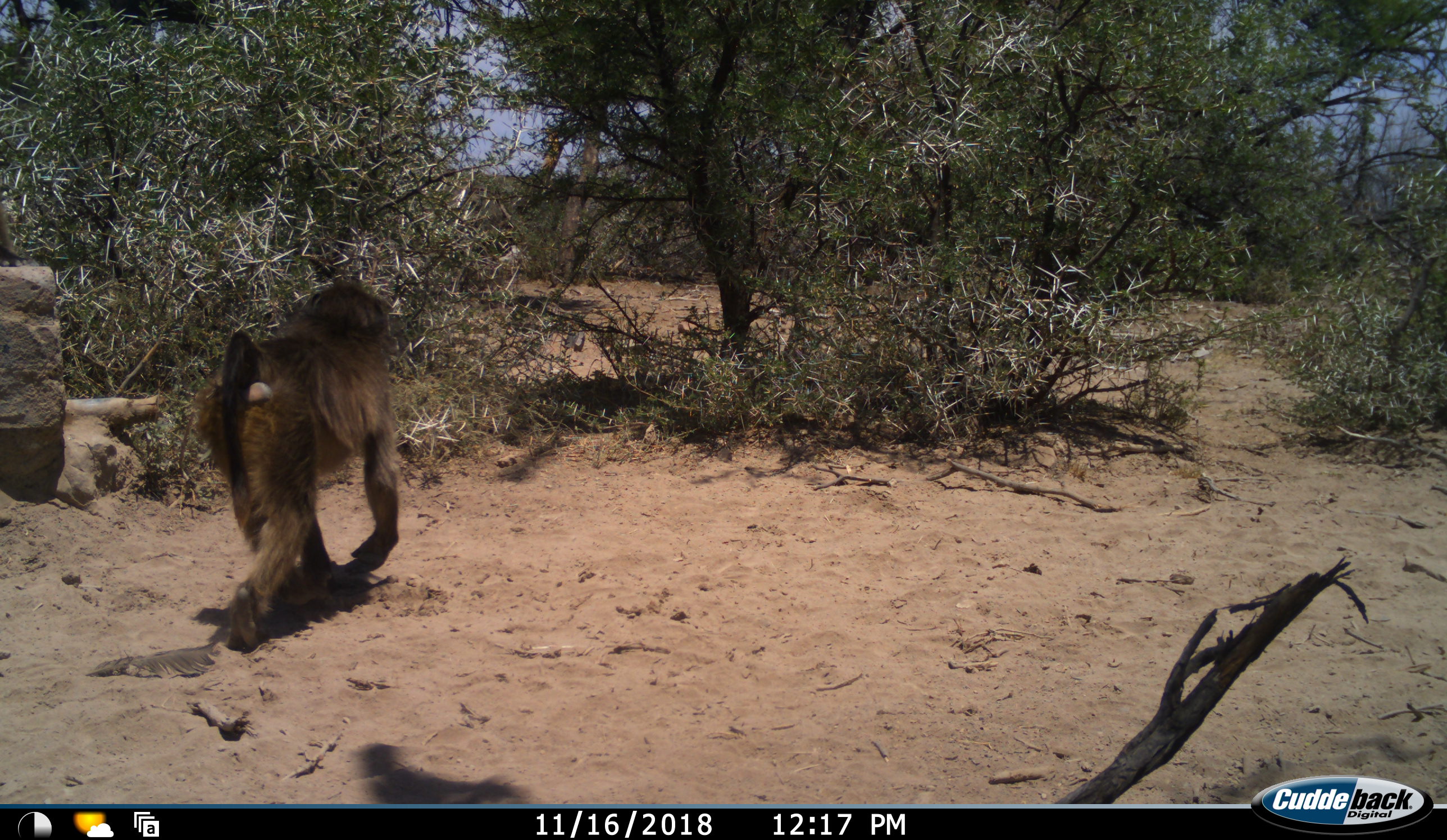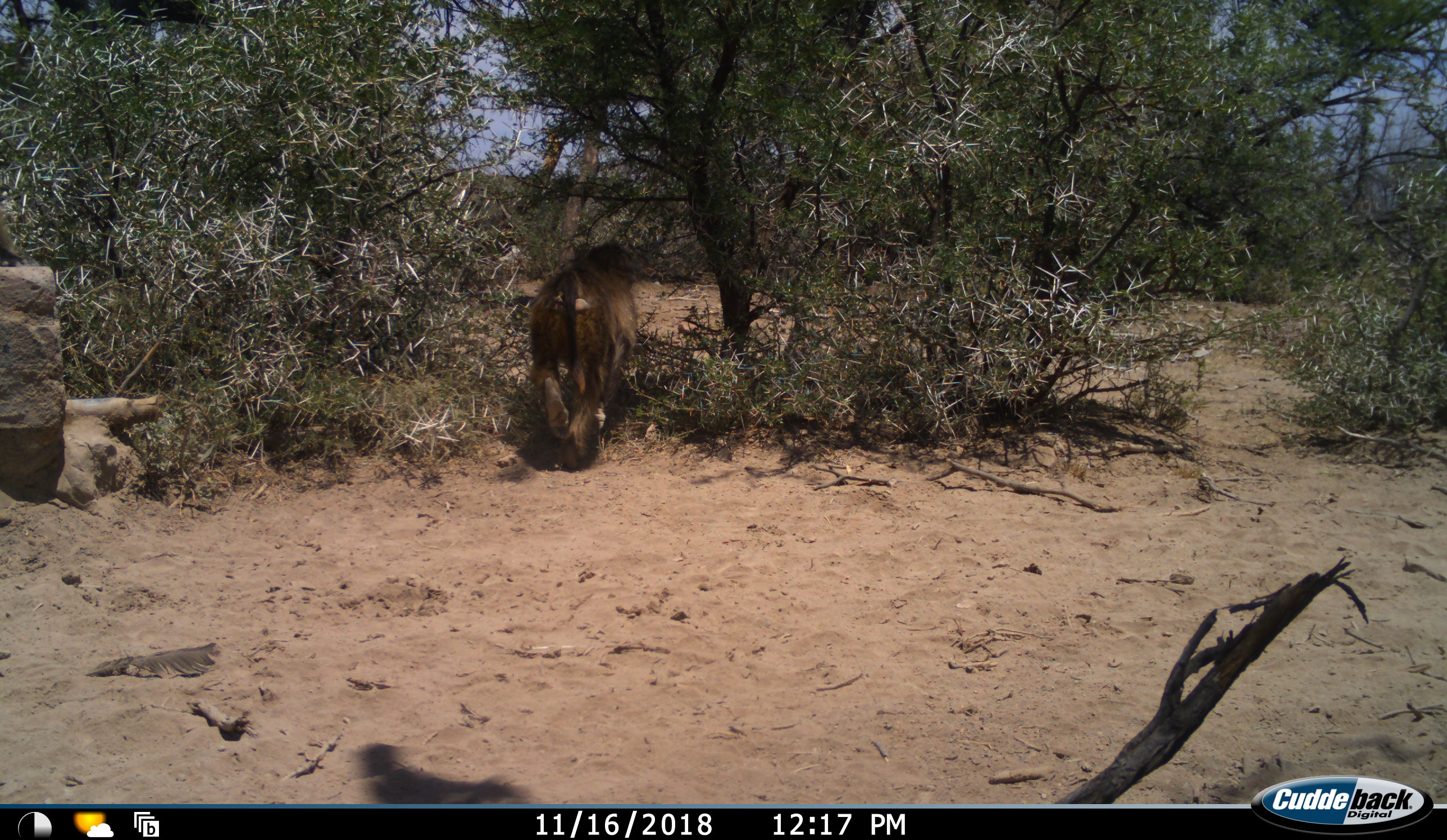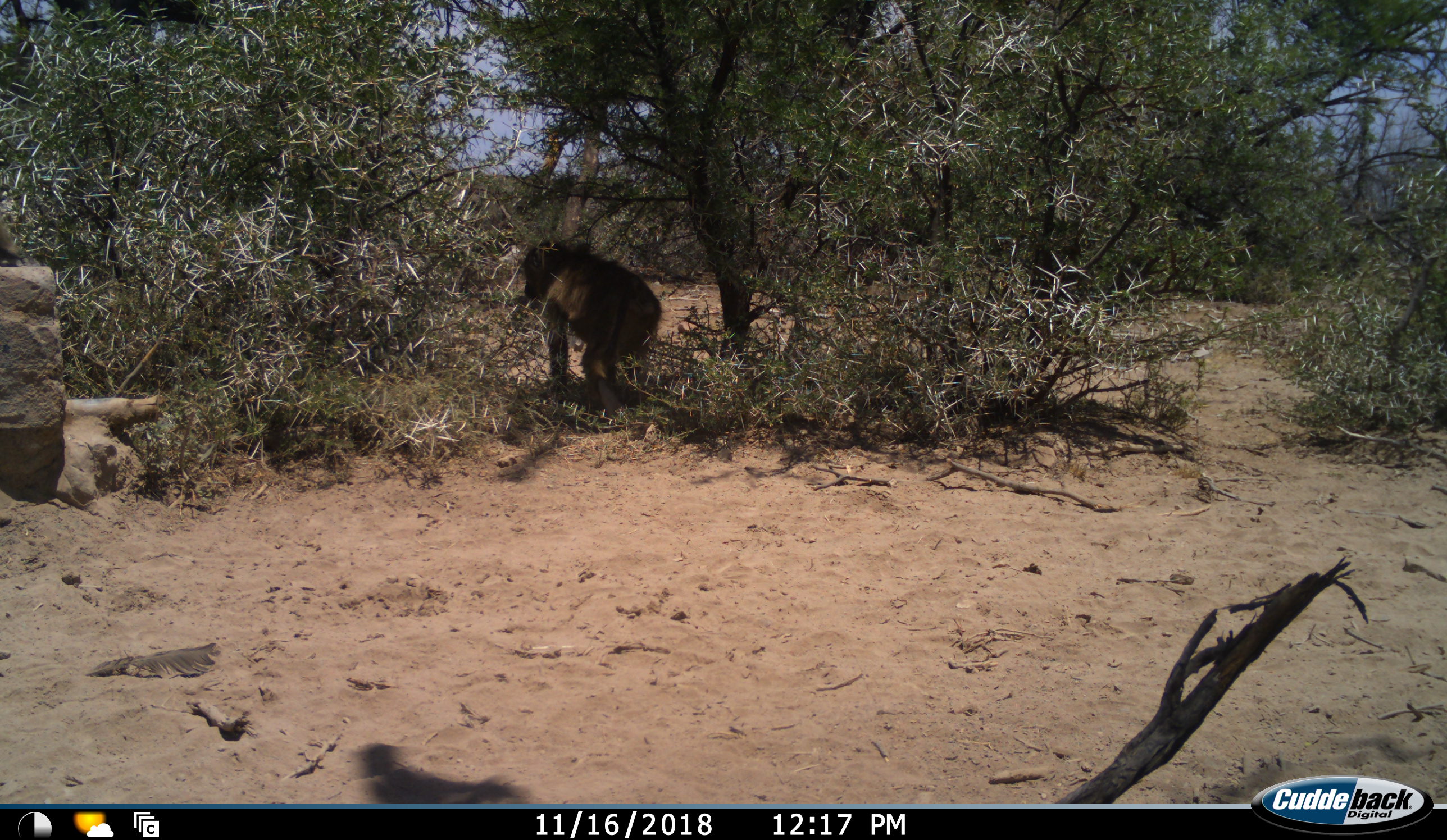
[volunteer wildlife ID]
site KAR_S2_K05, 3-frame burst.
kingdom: Animalia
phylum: Chordata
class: Mammalia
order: Primates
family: Cercopithecidae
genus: Papio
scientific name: Papio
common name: baboon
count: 1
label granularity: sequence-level